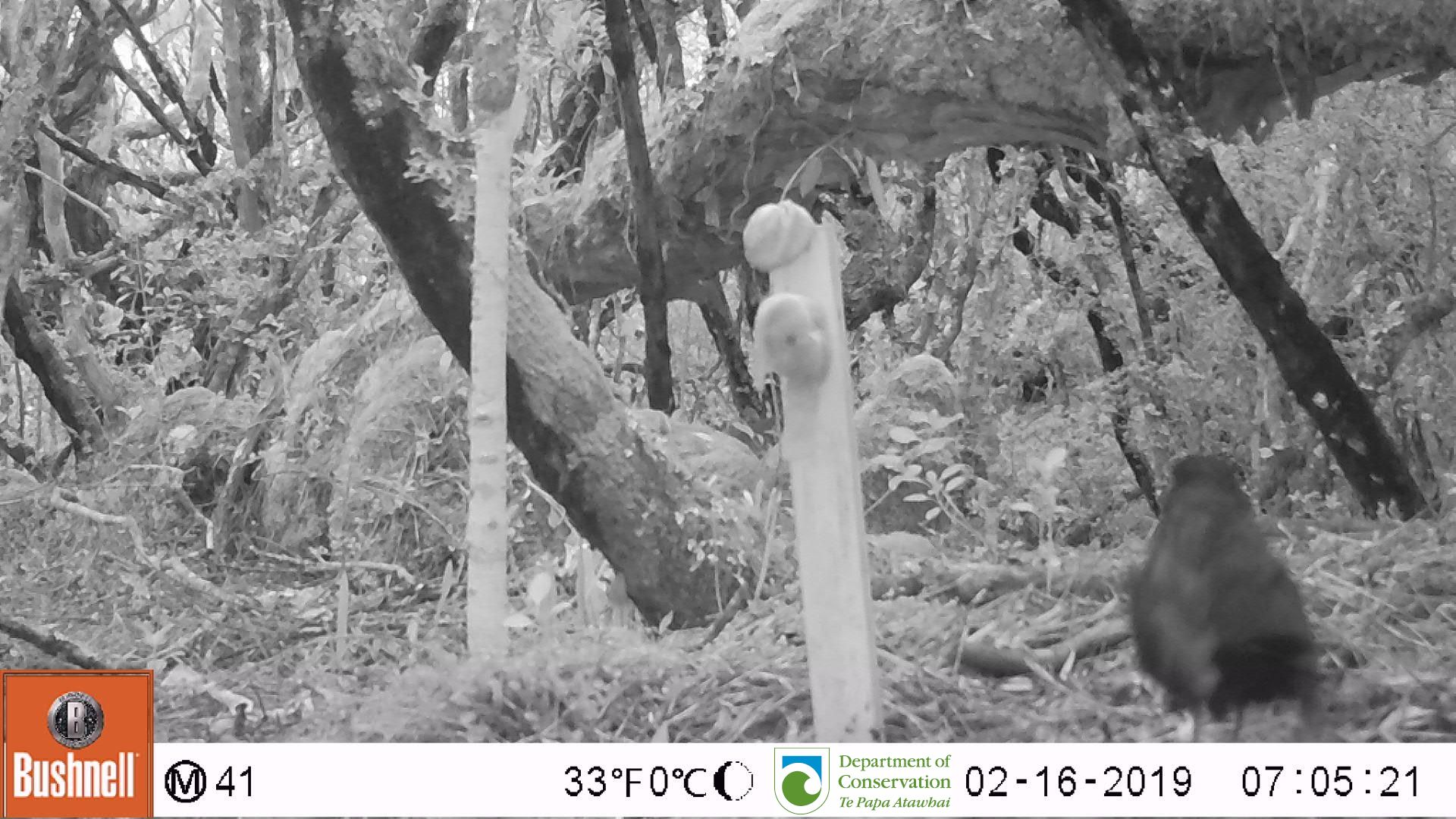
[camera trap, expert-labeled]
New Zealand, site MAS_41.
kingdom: Animalia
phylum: Chordata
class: Aves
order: Passeriformes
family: Turdidae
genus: Turdus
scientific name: Turdus merula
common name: eurasian blackbird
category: blackbird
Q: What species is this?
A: Blackbird (eurasian blackbird) (Turdus merula).